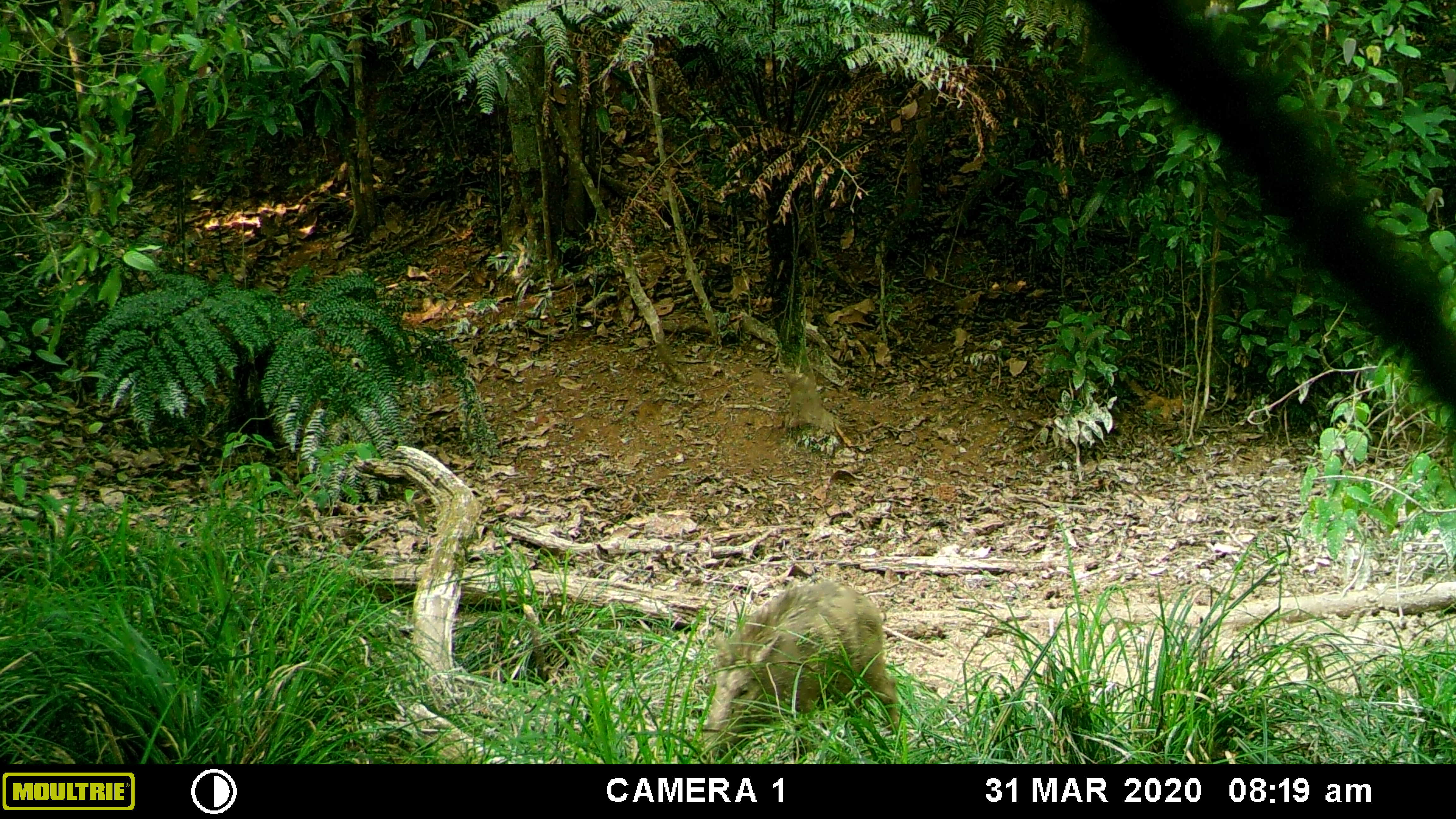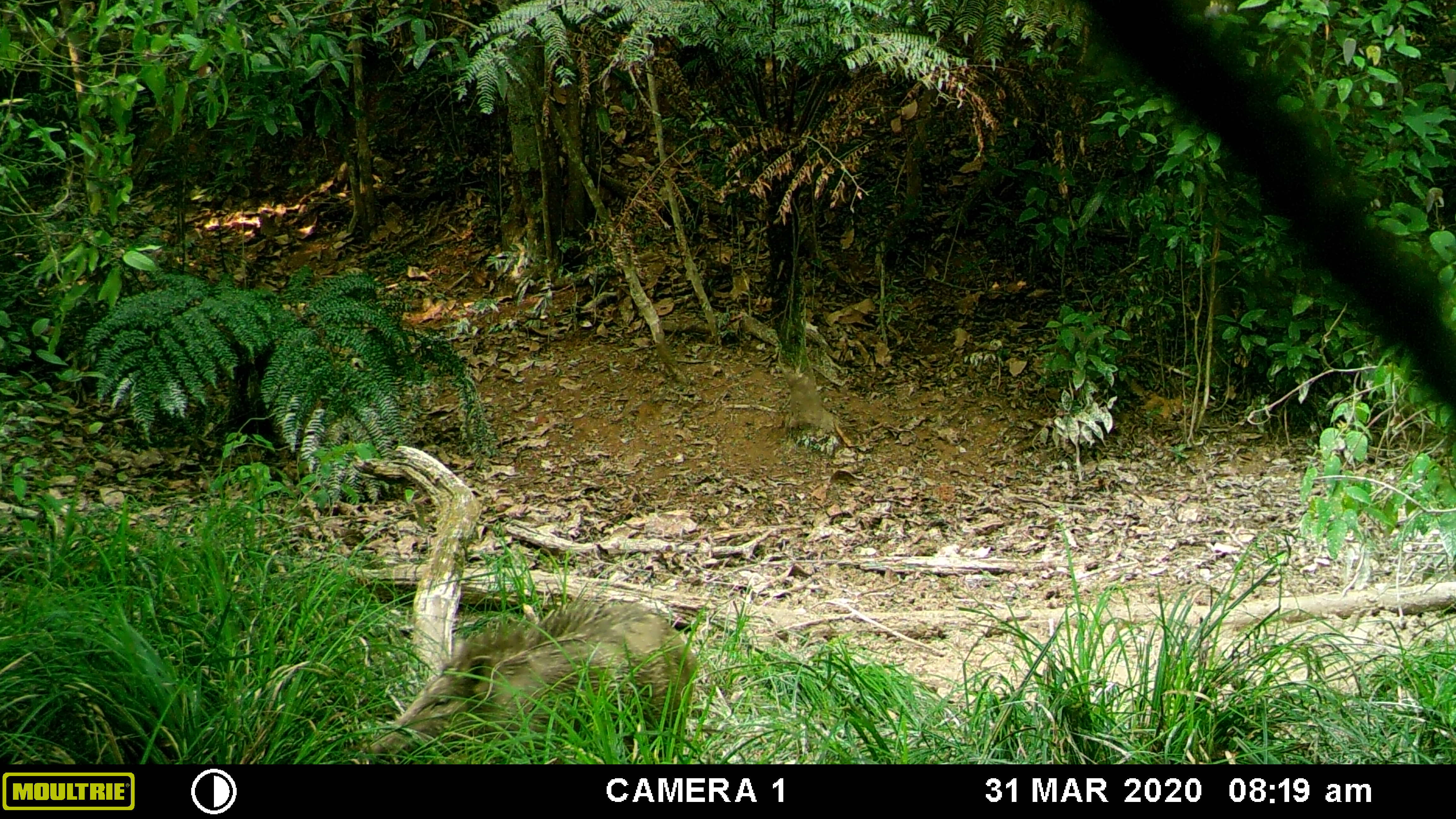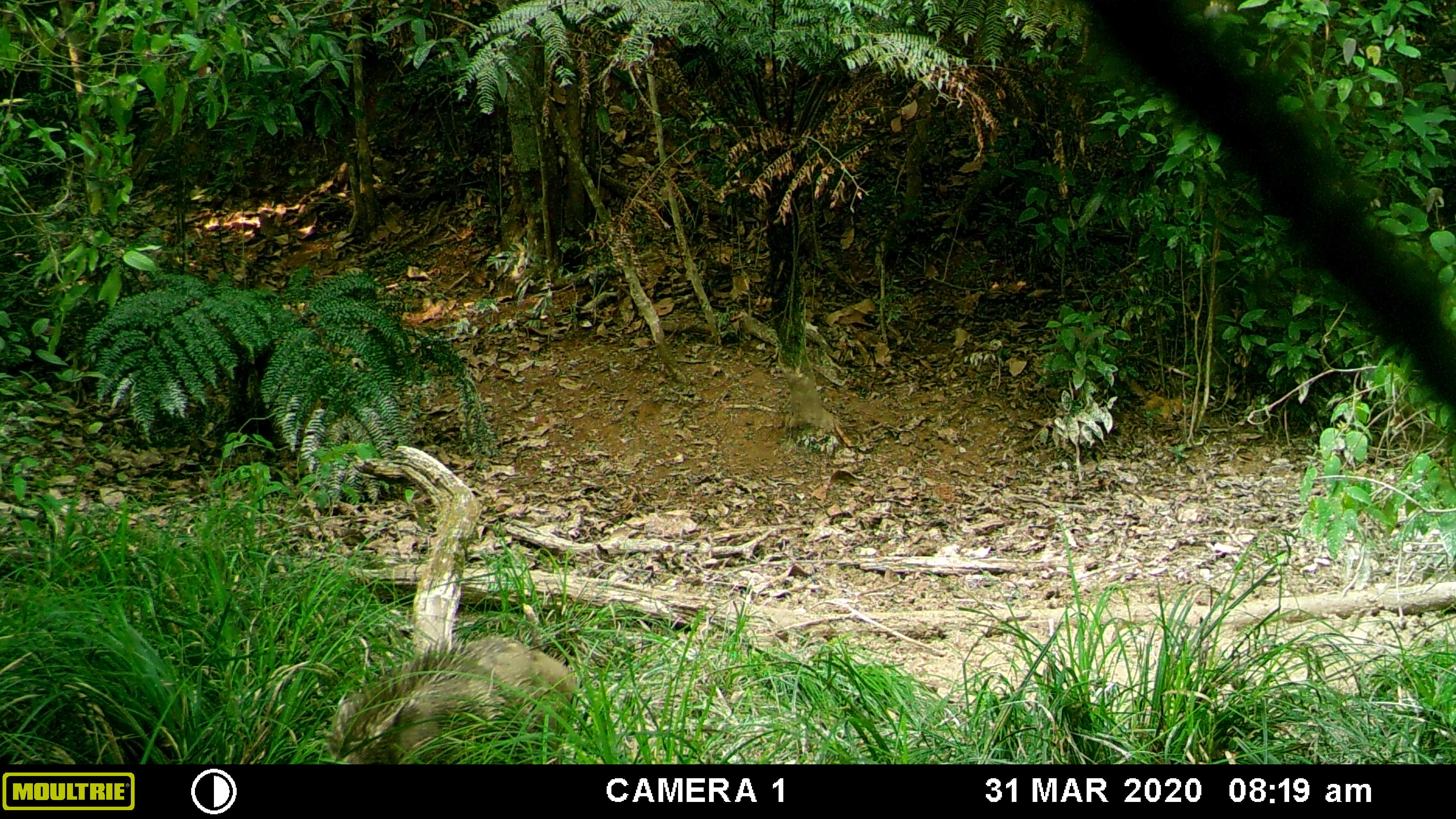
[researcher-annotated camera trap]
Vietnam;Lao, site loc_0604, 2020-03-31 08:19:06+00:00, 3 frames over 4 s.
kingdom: Animalia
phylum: Chordata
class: Mammalia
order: Artiodactyla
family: Suidae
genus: Sus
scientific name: Sus scrofa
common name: eurasian wild pig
Eurasian wild pig (Sus scrofa). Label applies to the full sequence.